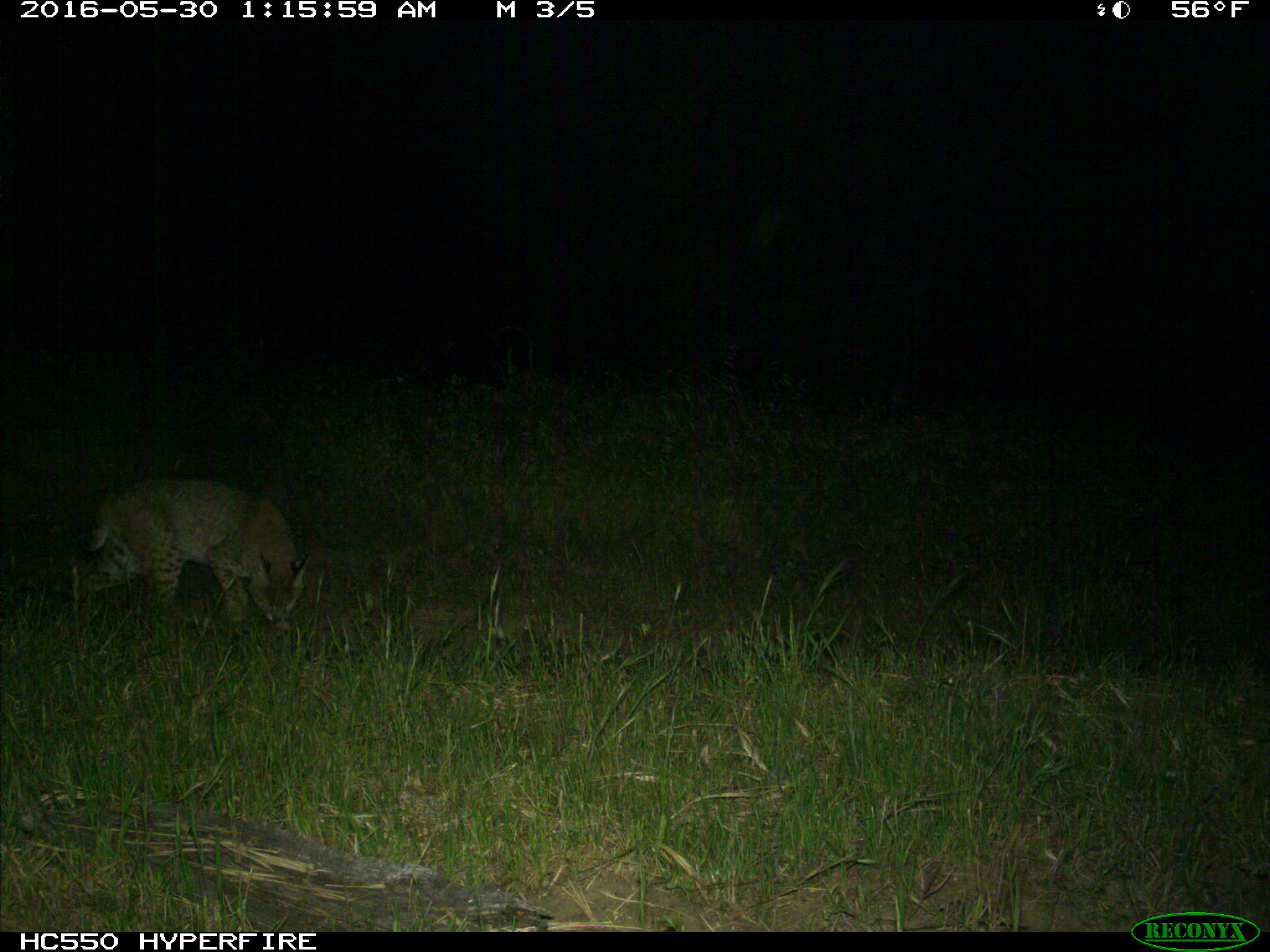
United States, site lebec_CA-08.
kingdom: Animalia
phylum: Chordata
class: Mammalia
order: Carnivora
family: Felidae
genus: Lynx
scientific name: Lynx rufus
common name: bobcat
Lynx rufus (bobcat).